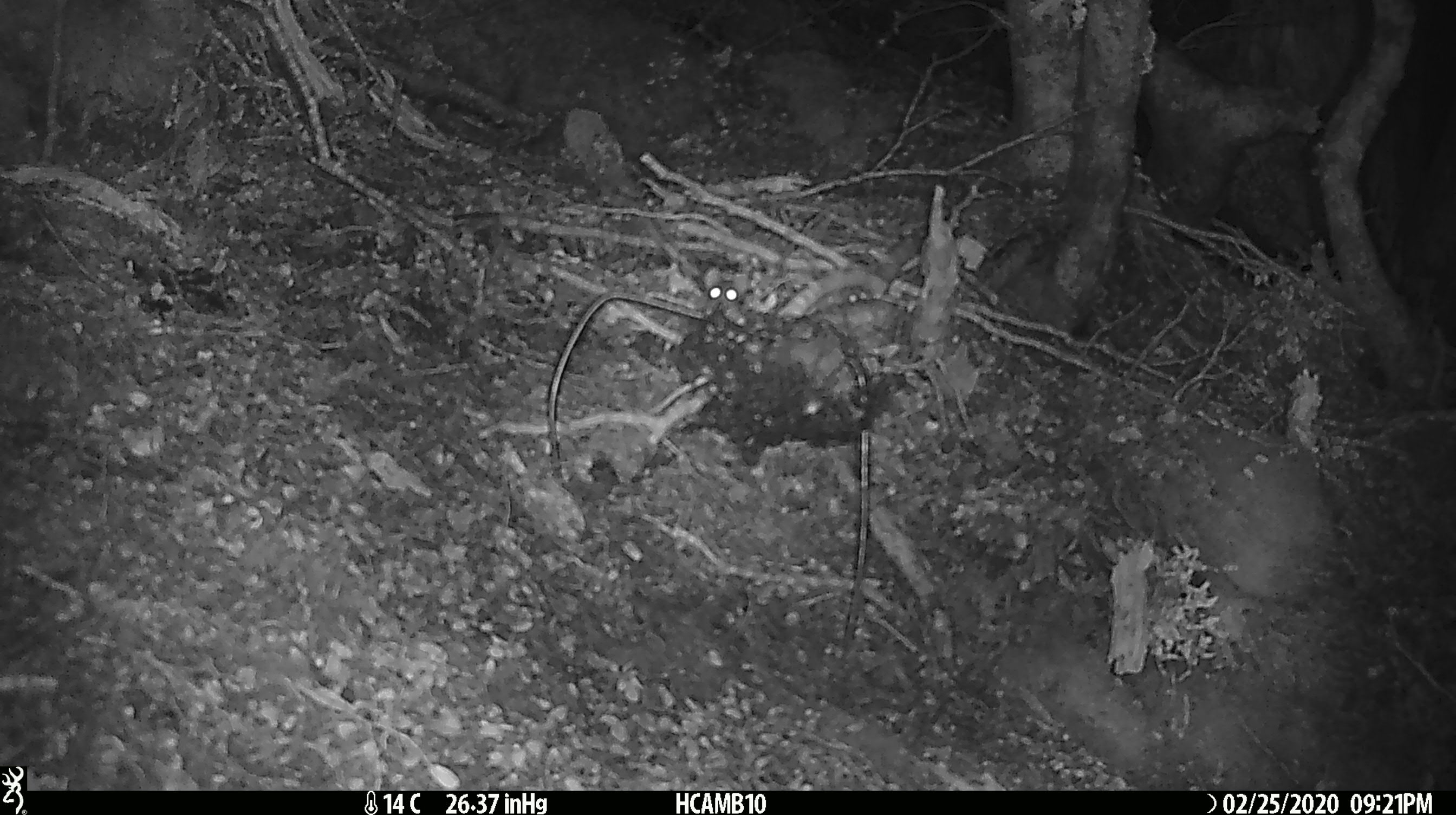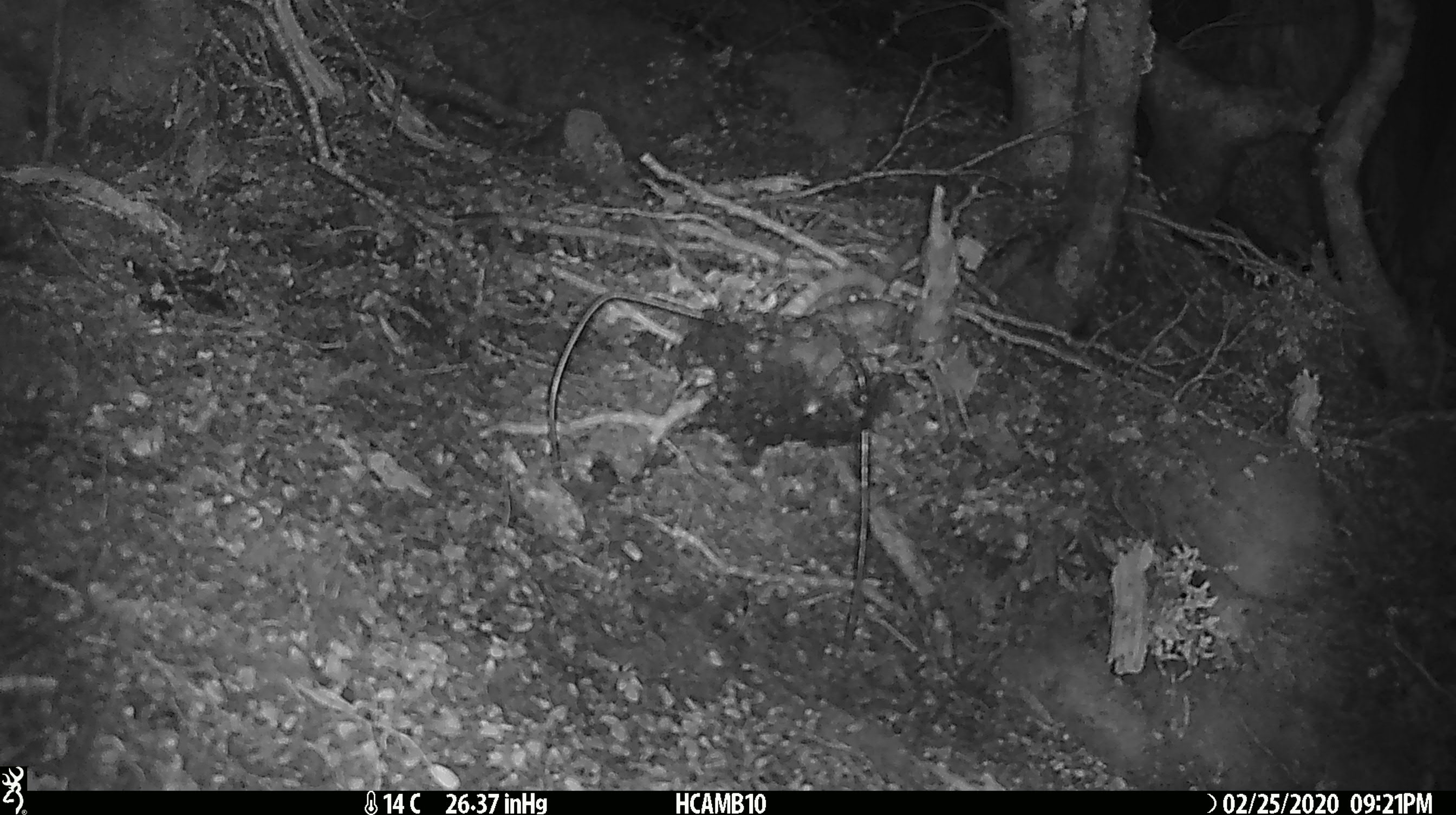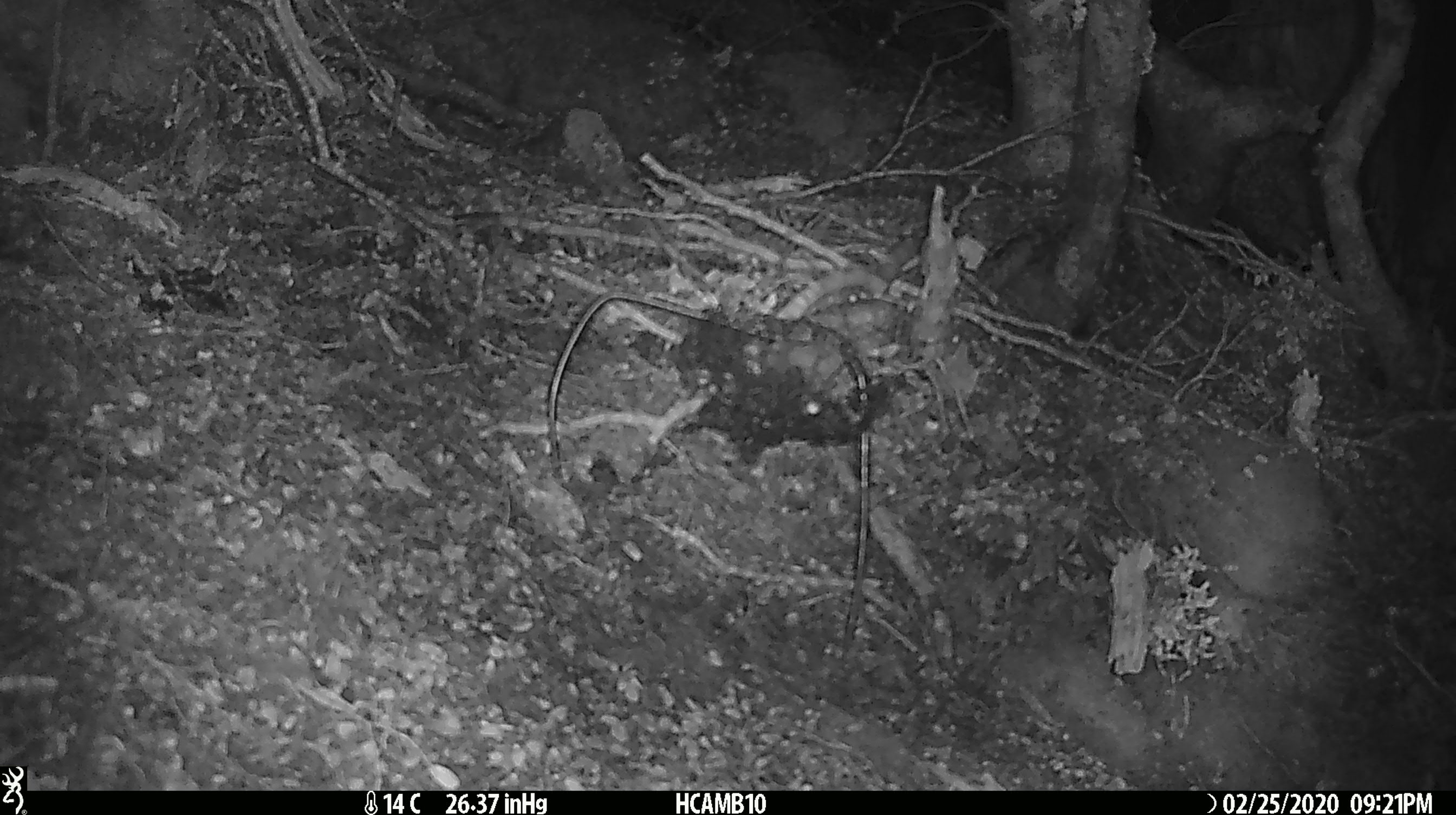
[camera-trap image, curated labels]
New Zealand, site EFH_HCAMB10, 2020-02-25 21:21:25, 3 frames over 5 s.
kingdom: Animalia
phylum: Chordata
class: Mammalia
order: Rodentia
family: Muridae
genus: Mus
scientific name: Mus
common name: mouse